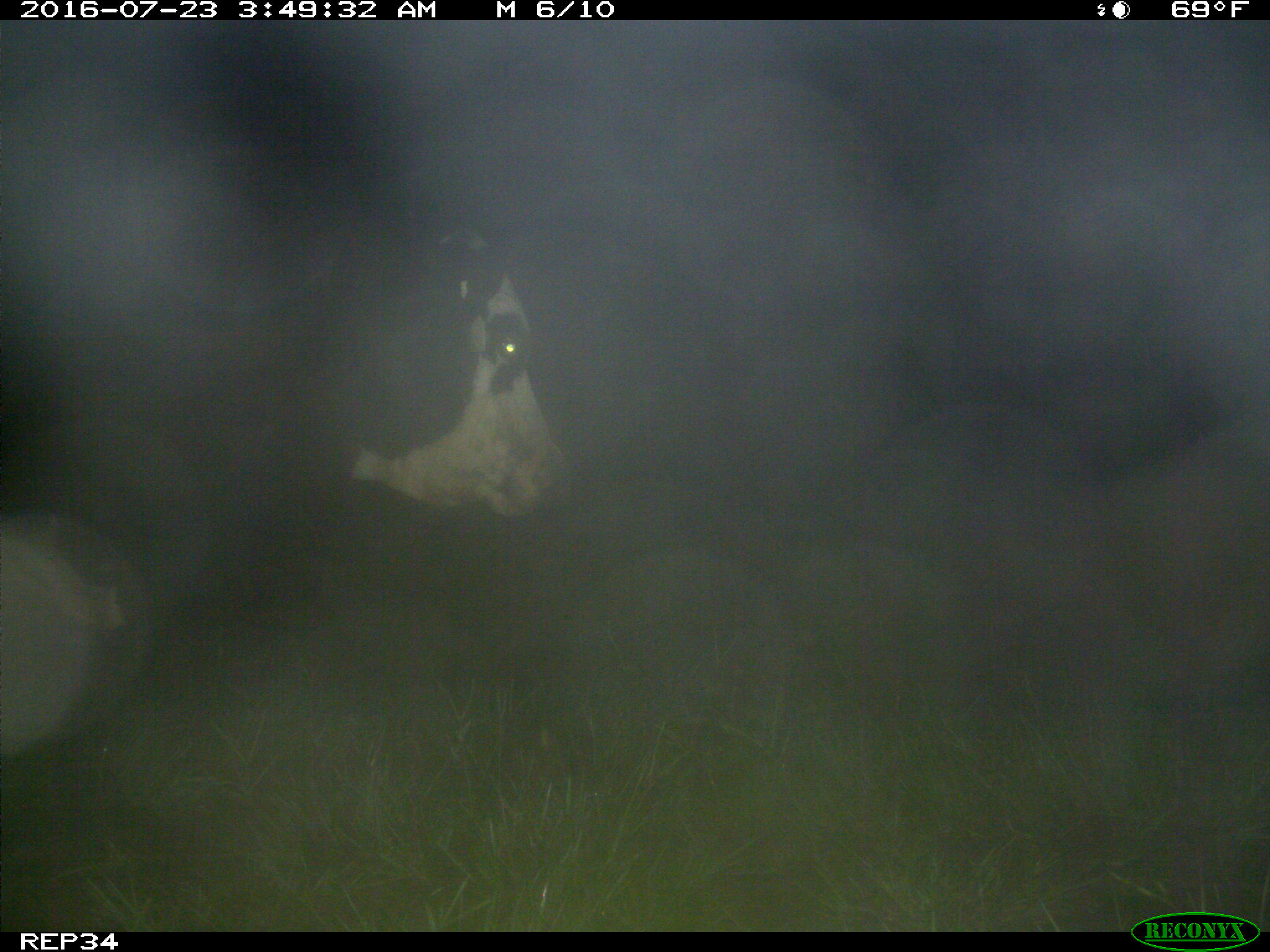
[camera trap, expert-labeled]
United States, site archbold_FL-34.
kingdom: Animalia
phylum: Chordata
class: Mammalia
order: Artiodactyla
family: Bovidae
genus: Bos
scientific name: Bos taurus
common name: domestic cow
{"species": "Bos taurus (domestic cow)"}